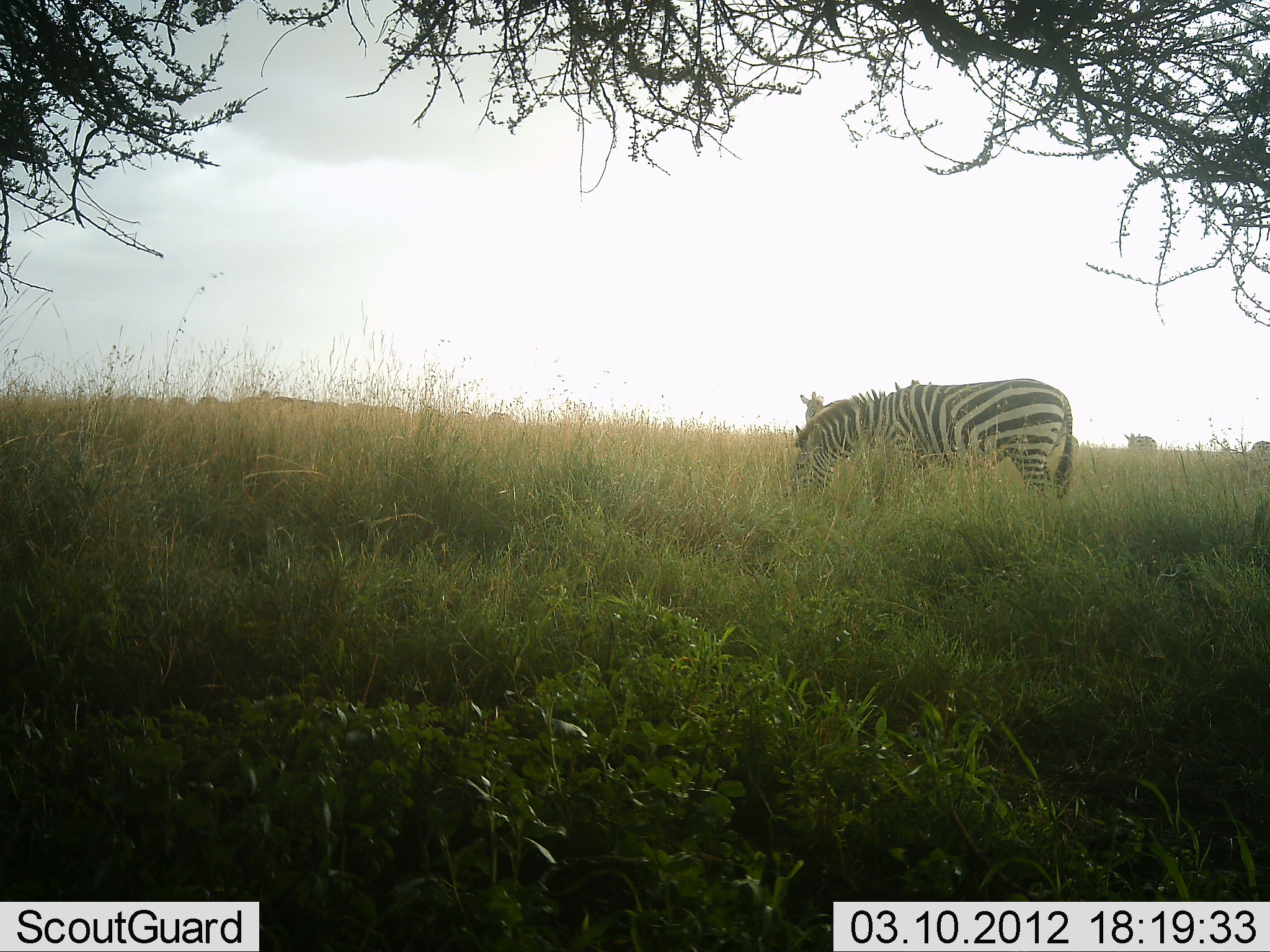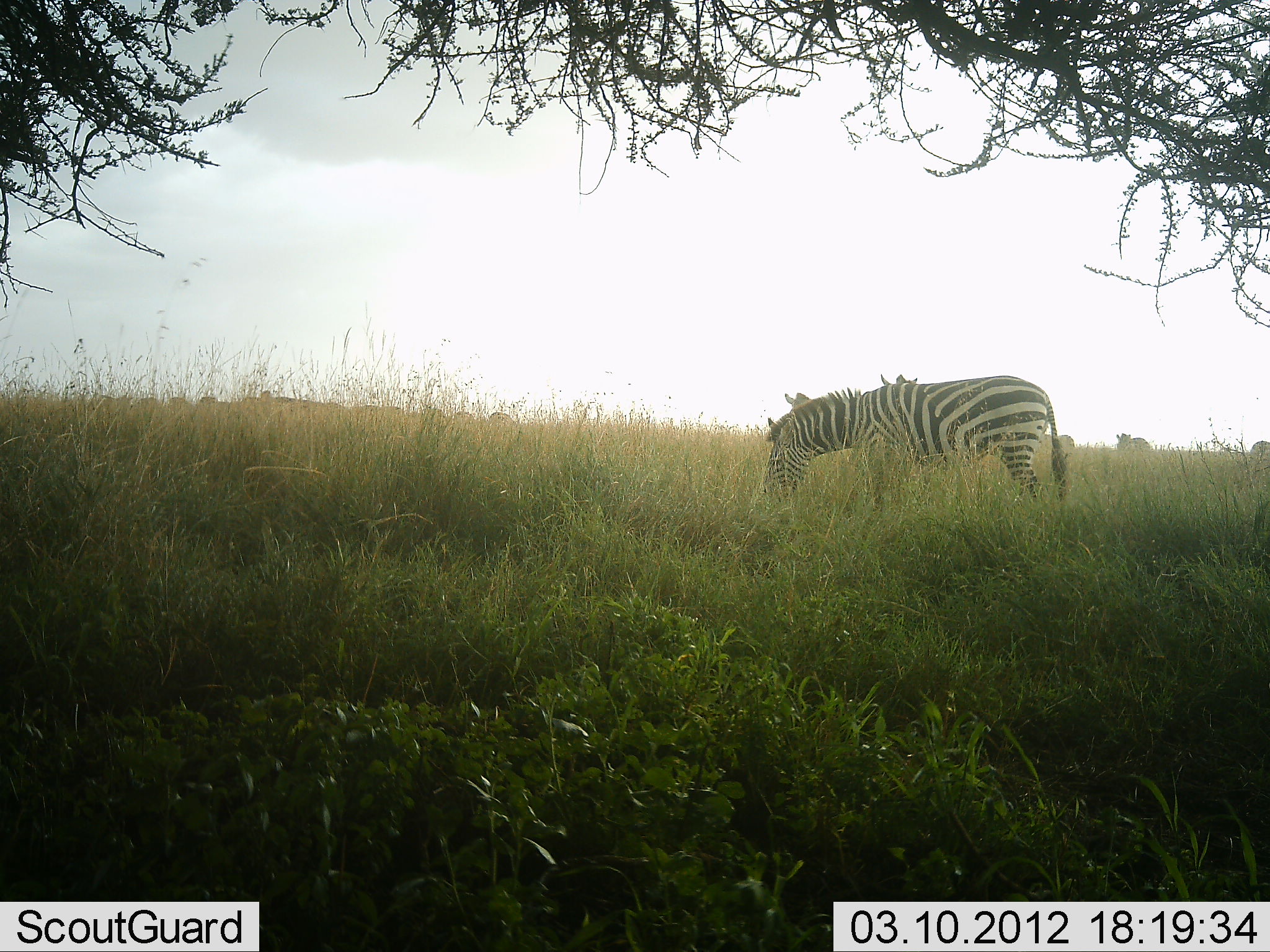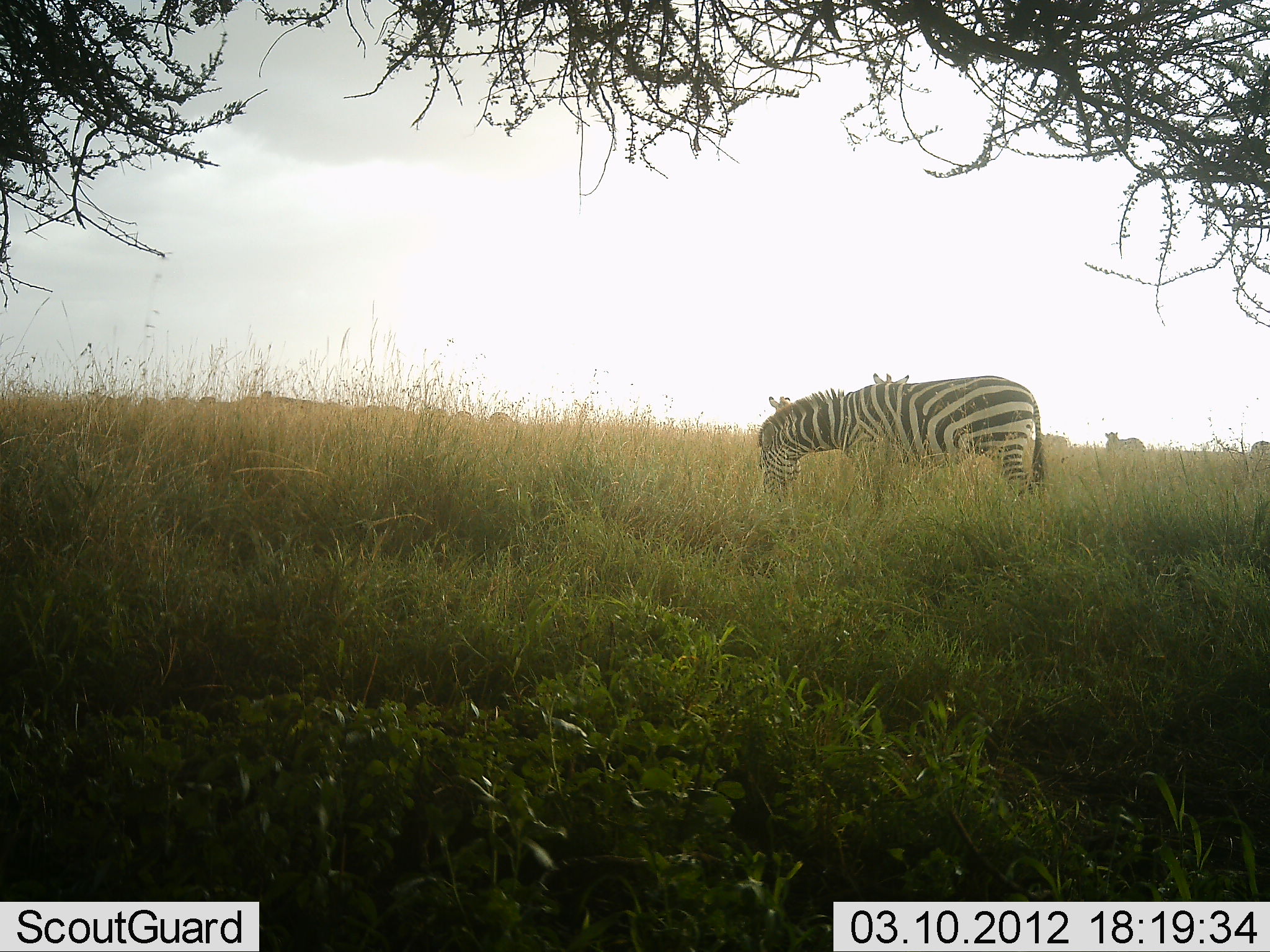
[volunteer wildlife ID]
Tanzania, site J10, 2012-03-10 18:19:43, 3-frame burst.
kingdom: Animalia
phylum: Chordata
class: Mammalia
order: Perissodactyla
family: Equidae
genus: Equus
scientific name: Equus quagga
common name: plains zebra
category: zebra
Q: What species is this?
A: Zebra (plains zebra) (Equus quagga).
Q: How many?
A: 2.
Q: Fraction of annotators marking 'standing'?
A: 35%.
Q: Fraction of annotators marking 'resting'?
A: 0%.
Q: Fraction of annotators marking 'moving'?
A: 35%.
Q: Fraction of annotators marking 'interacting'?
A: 0%.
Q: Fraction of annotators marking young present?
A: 0%.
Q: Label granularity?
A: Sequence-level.